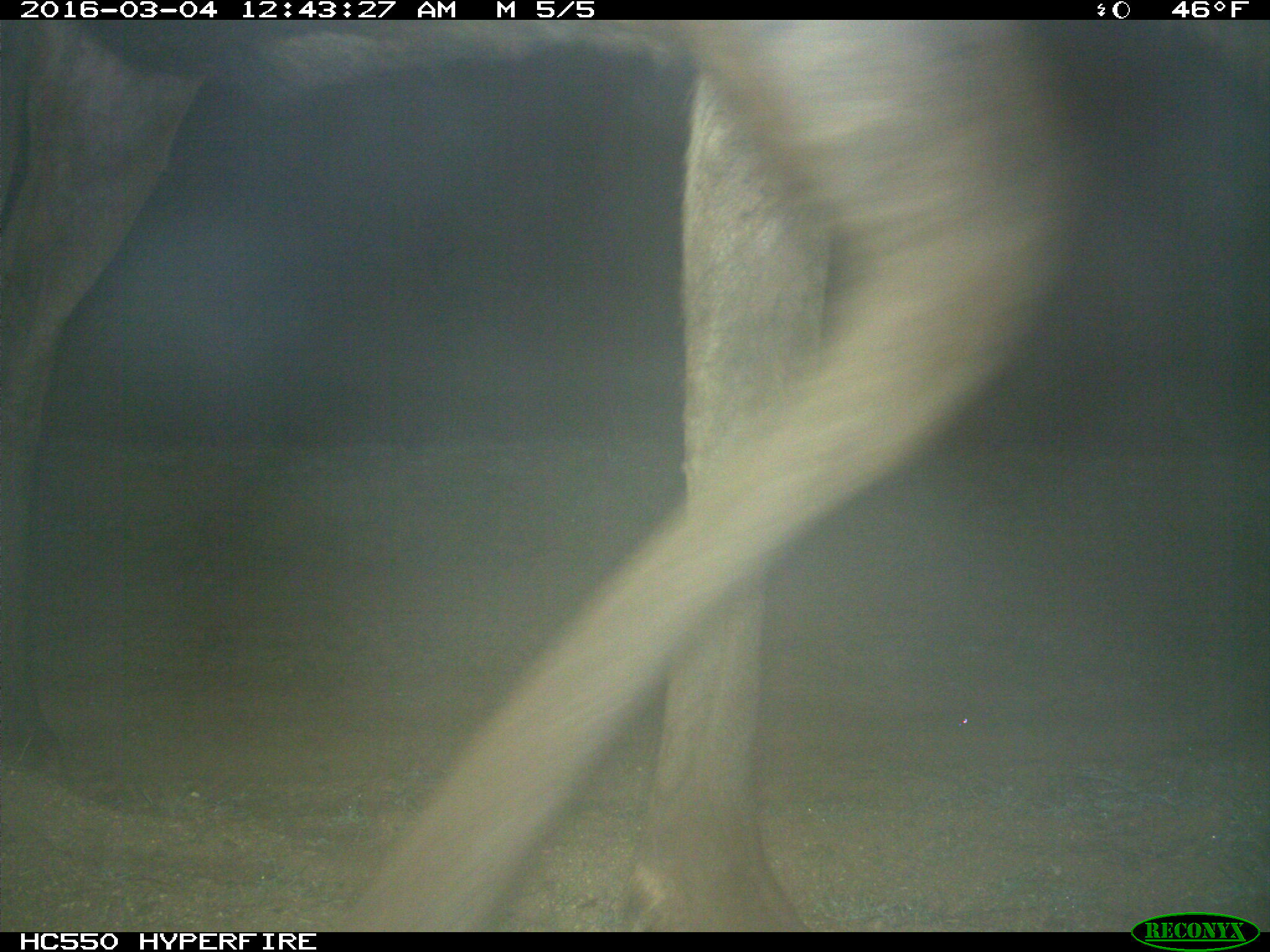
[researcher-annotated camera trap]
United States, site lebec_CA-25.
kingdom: Animalia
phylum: Chordata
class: Mammalia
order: Artiodactyla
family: Cervidae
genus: Cervus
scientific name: Cervus canadensis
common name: elk